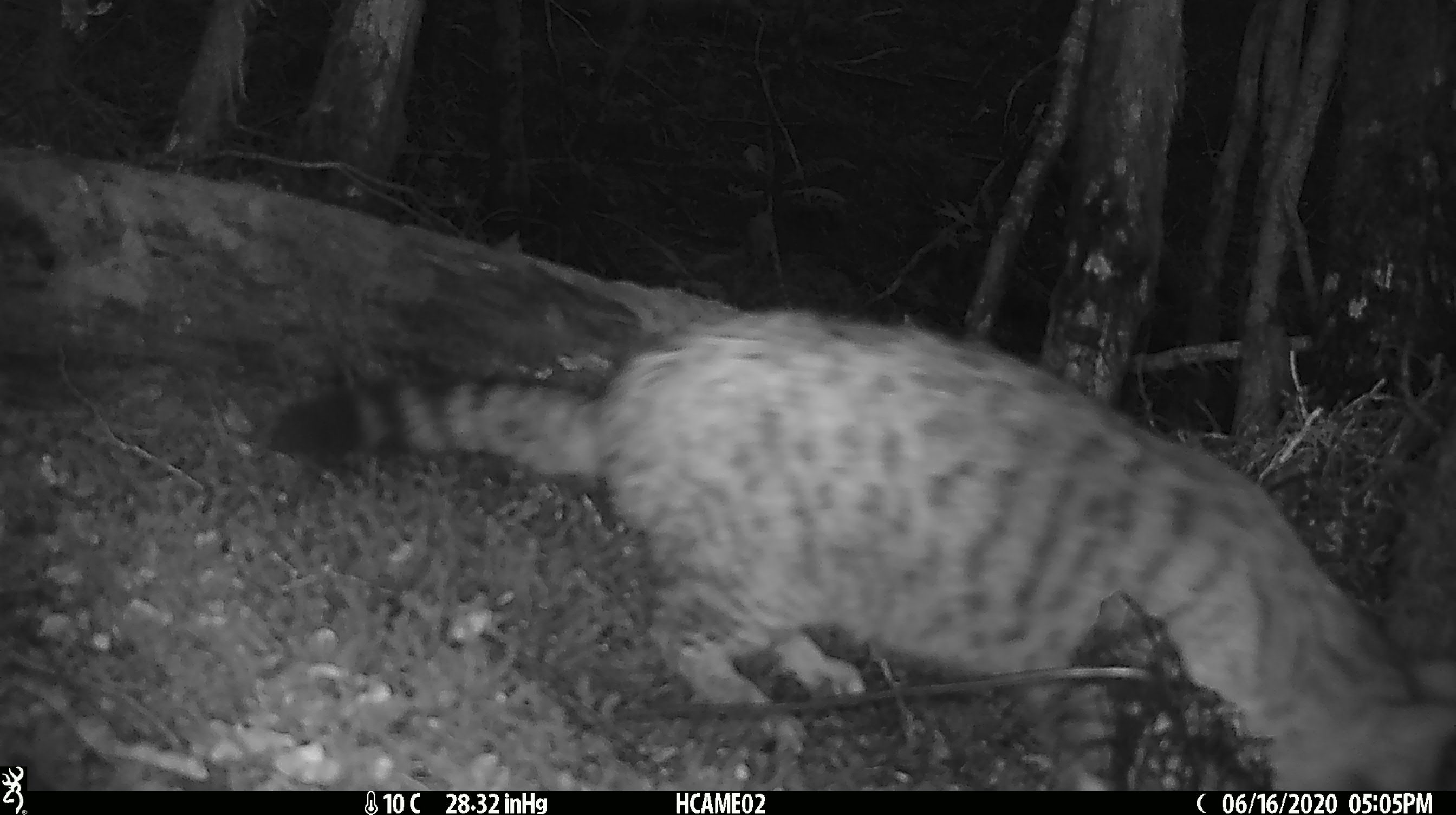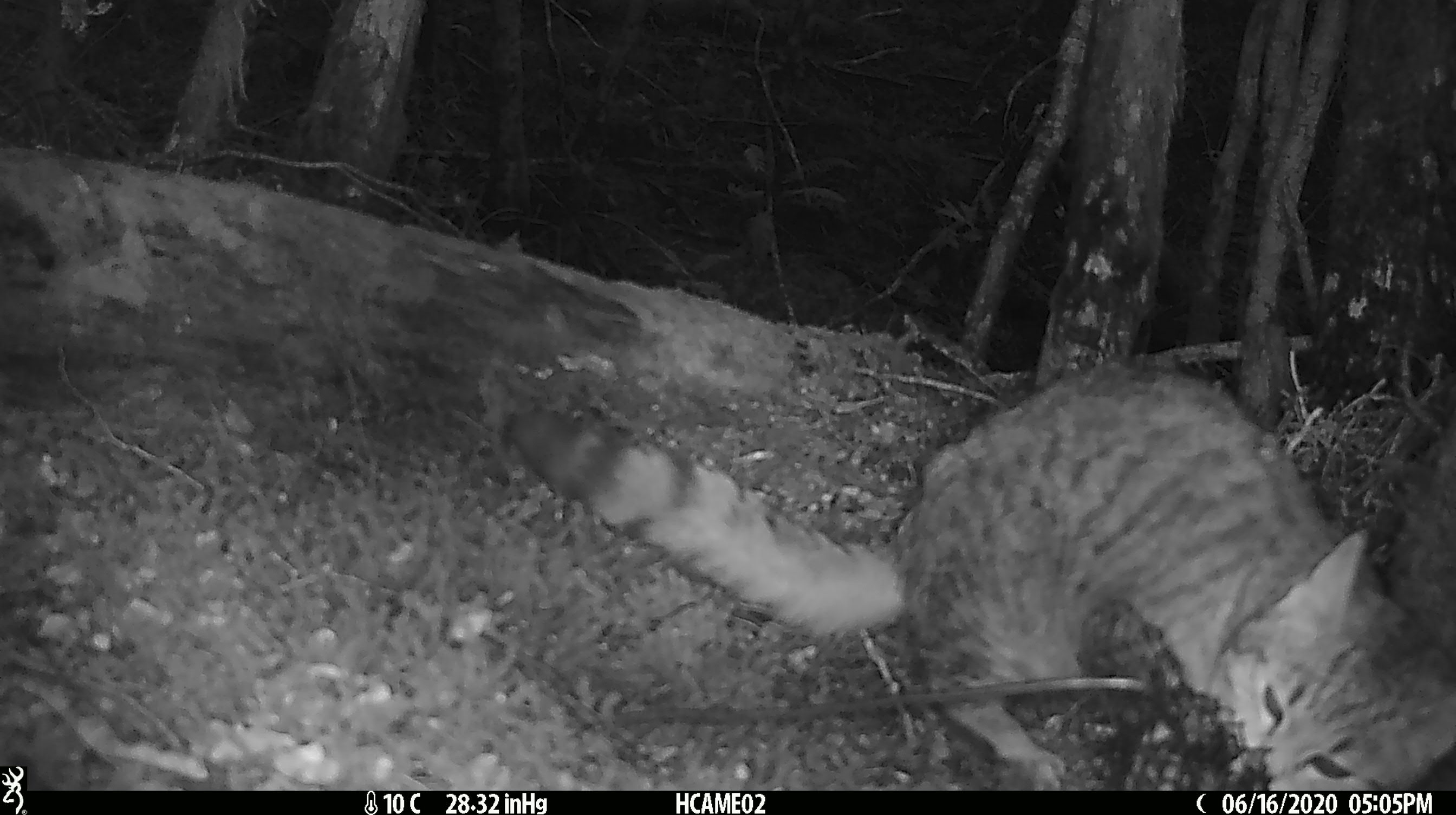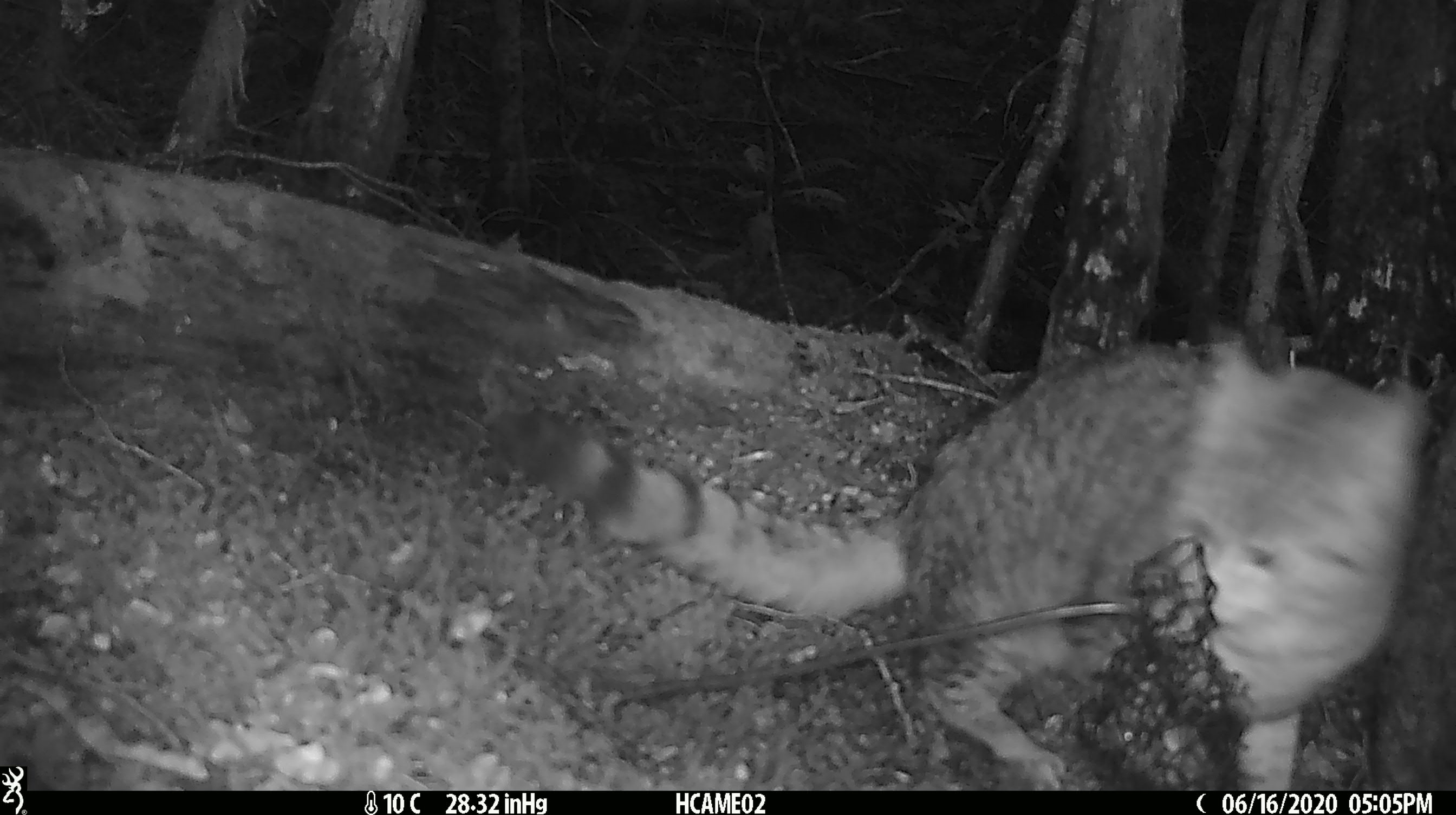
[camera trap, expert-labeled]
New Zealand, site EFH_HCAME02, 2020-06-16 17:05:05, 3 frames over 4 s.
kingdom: Animalia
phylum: Chordata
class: Mammalia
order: Carnivora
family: Felidae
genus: Felis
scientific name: Felis catus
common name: domestic cat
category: cat